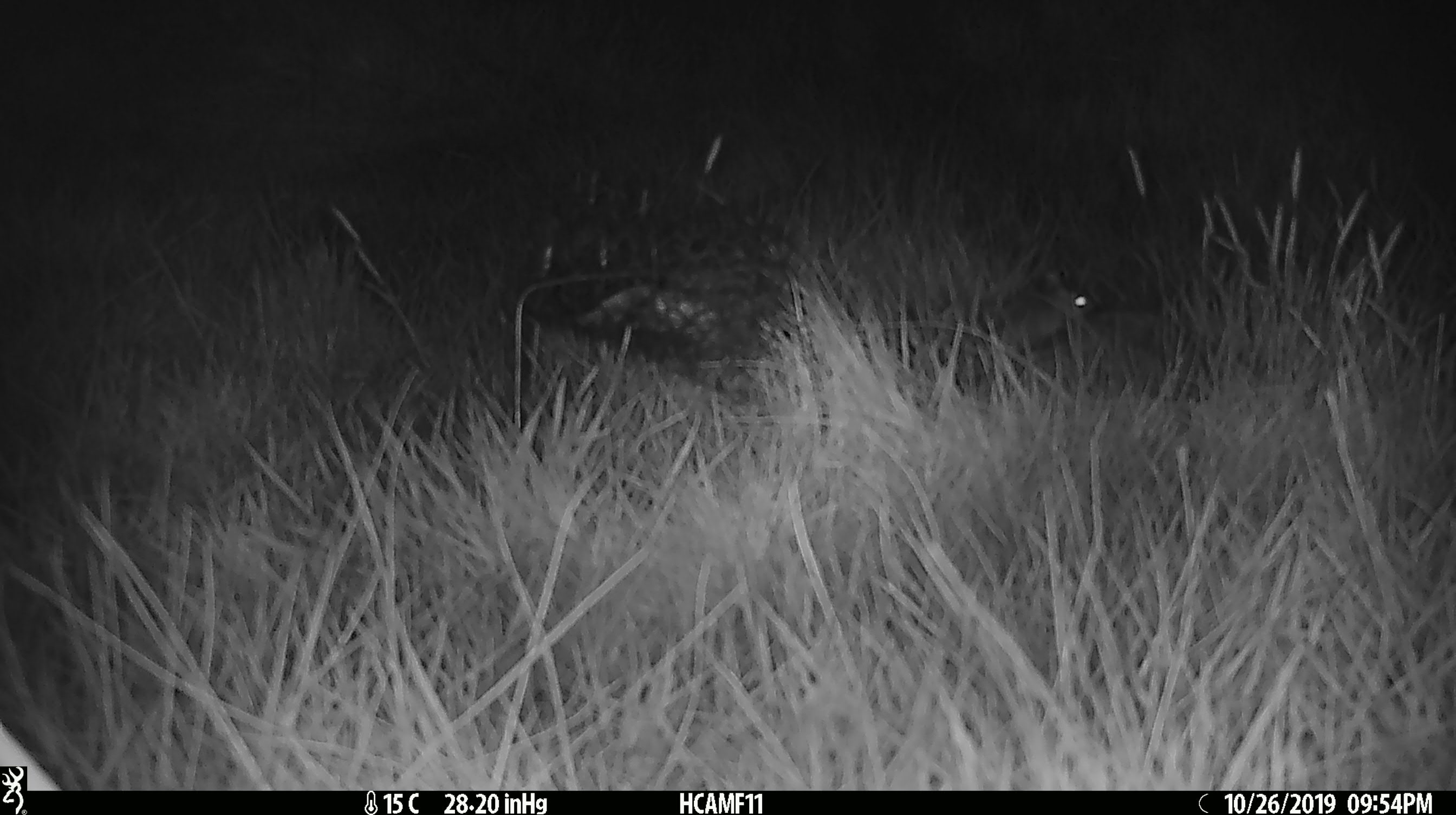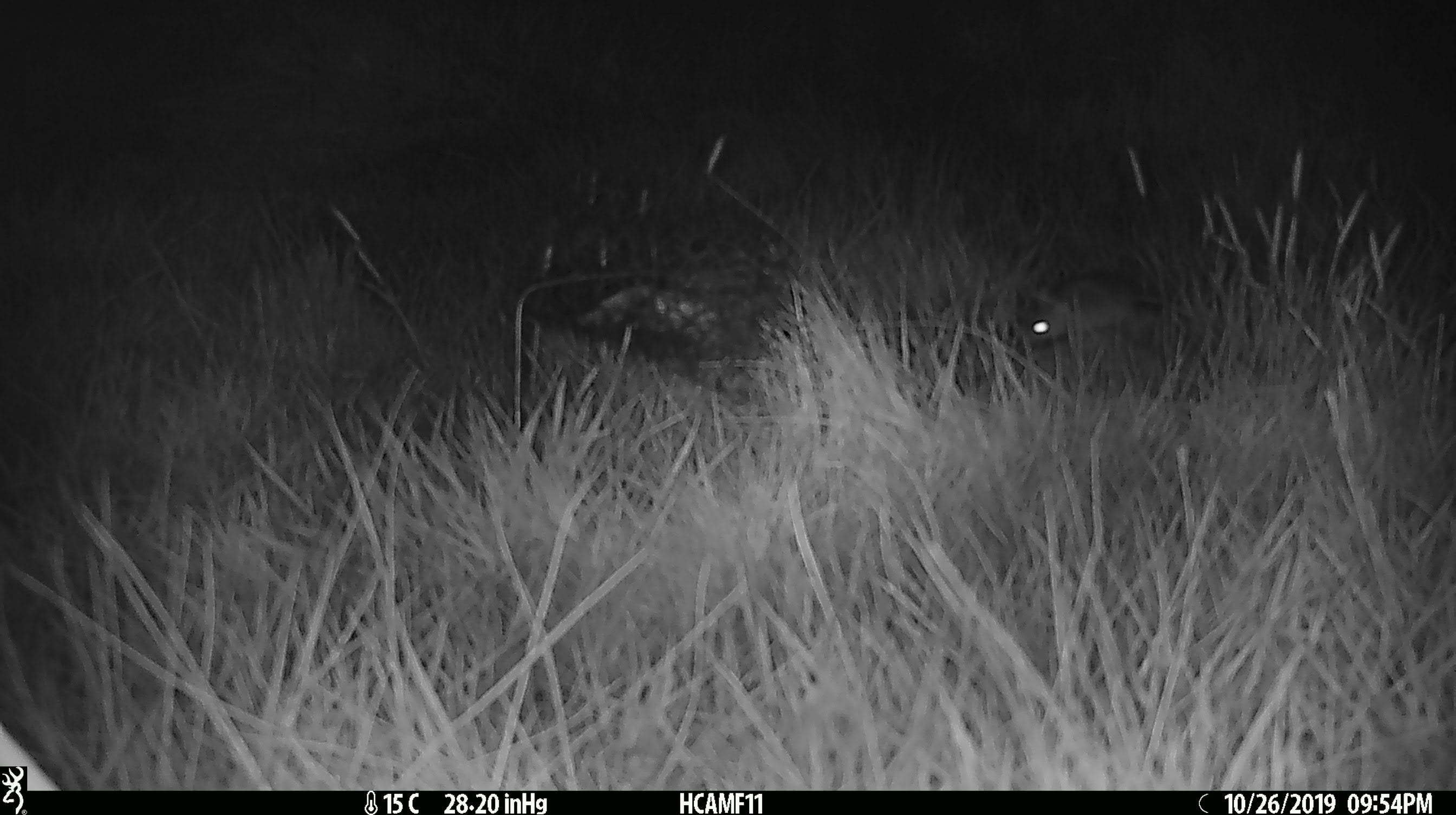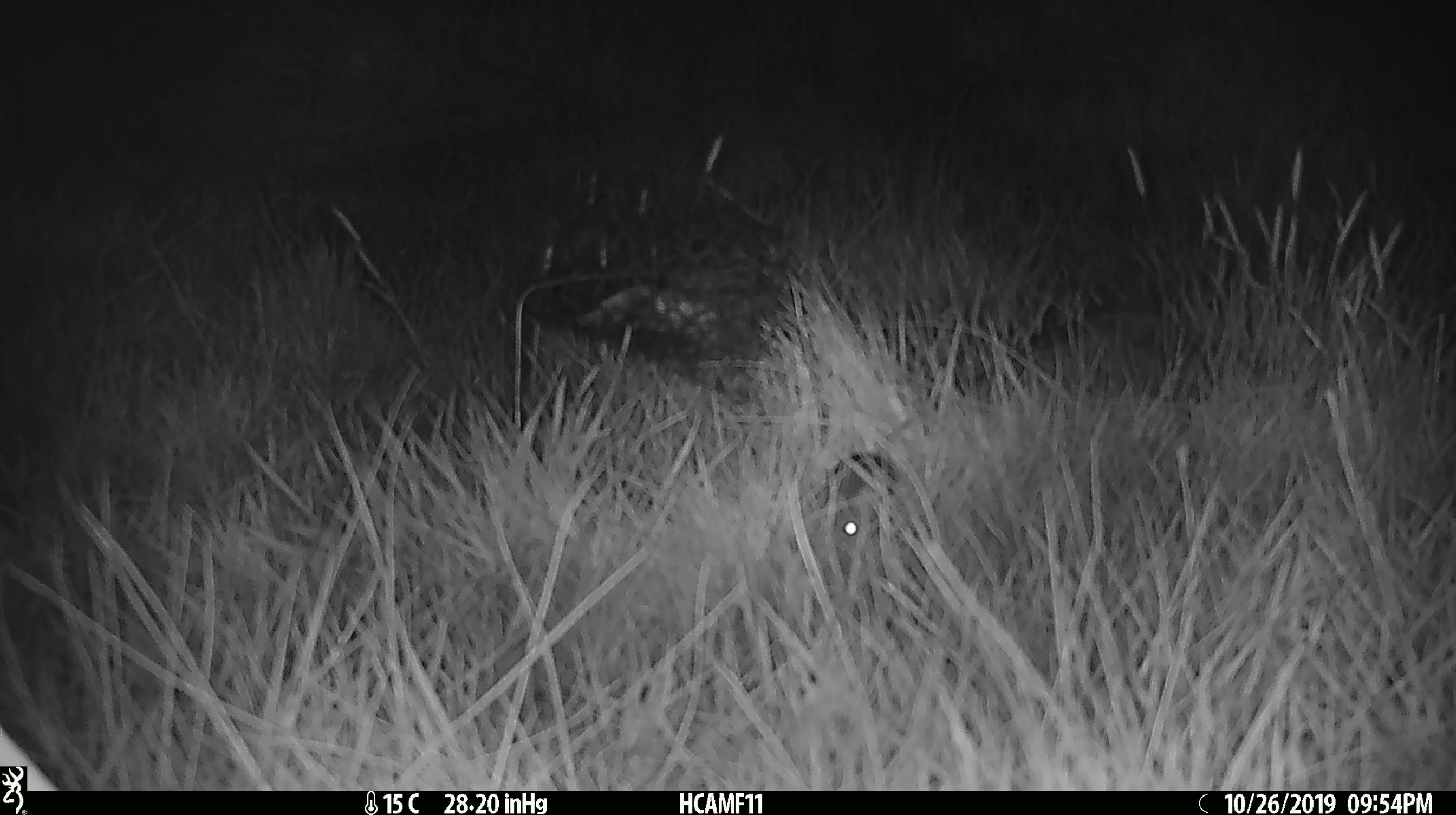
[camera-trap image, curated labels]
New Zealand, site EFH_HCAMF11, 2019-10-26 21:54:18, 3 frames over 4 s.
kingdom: Animalia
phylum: Chordata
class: Mammalia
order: Rodentia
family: Muridae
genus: Mus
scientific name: Mus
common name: mouse